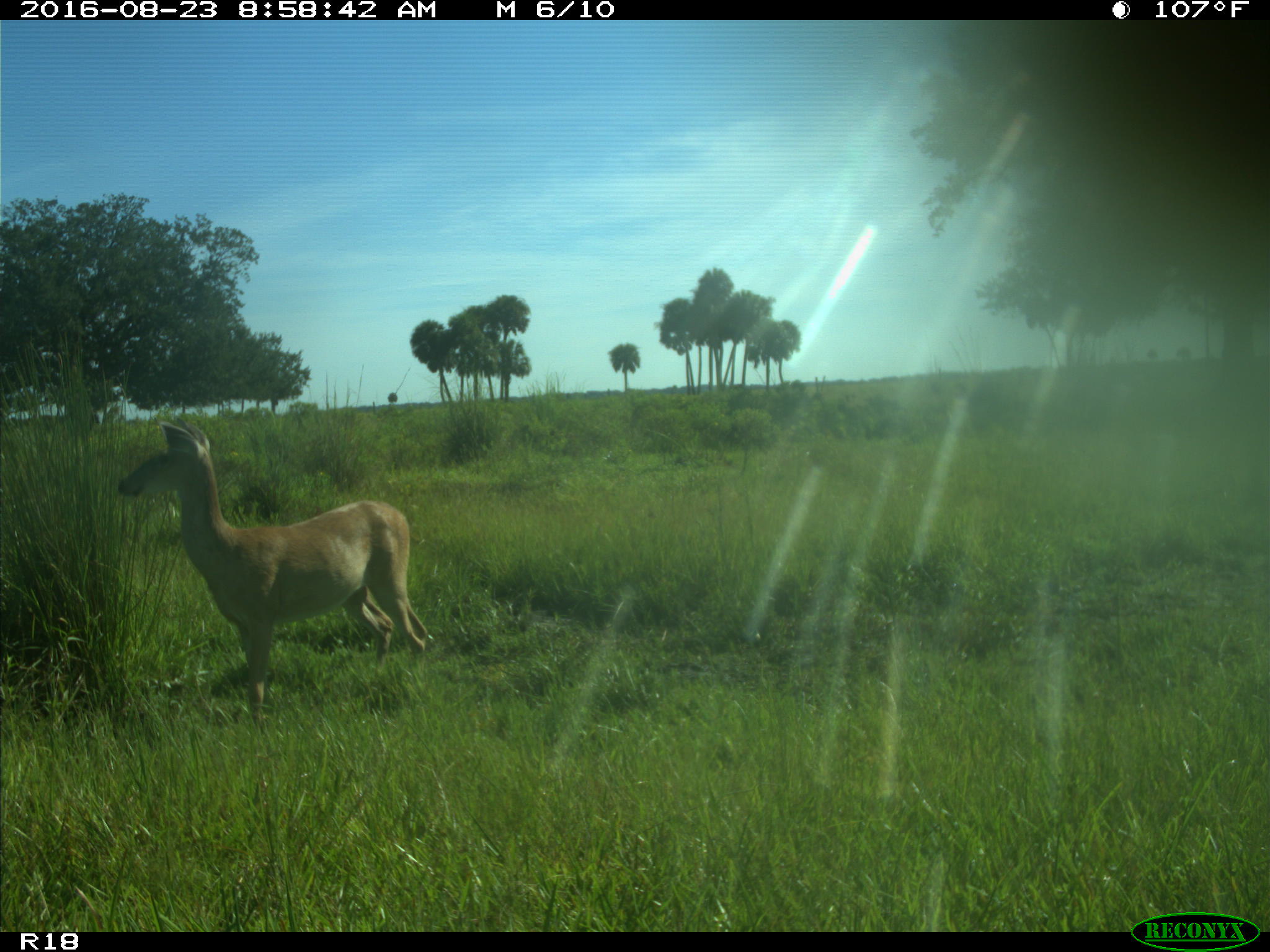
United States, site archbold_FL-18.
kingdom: Animalia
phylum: Chordata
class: Mammalia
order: Artiodactyla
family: Cervidae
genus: Odocoileus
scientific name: Odocoileus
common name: deer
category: unidentified deer